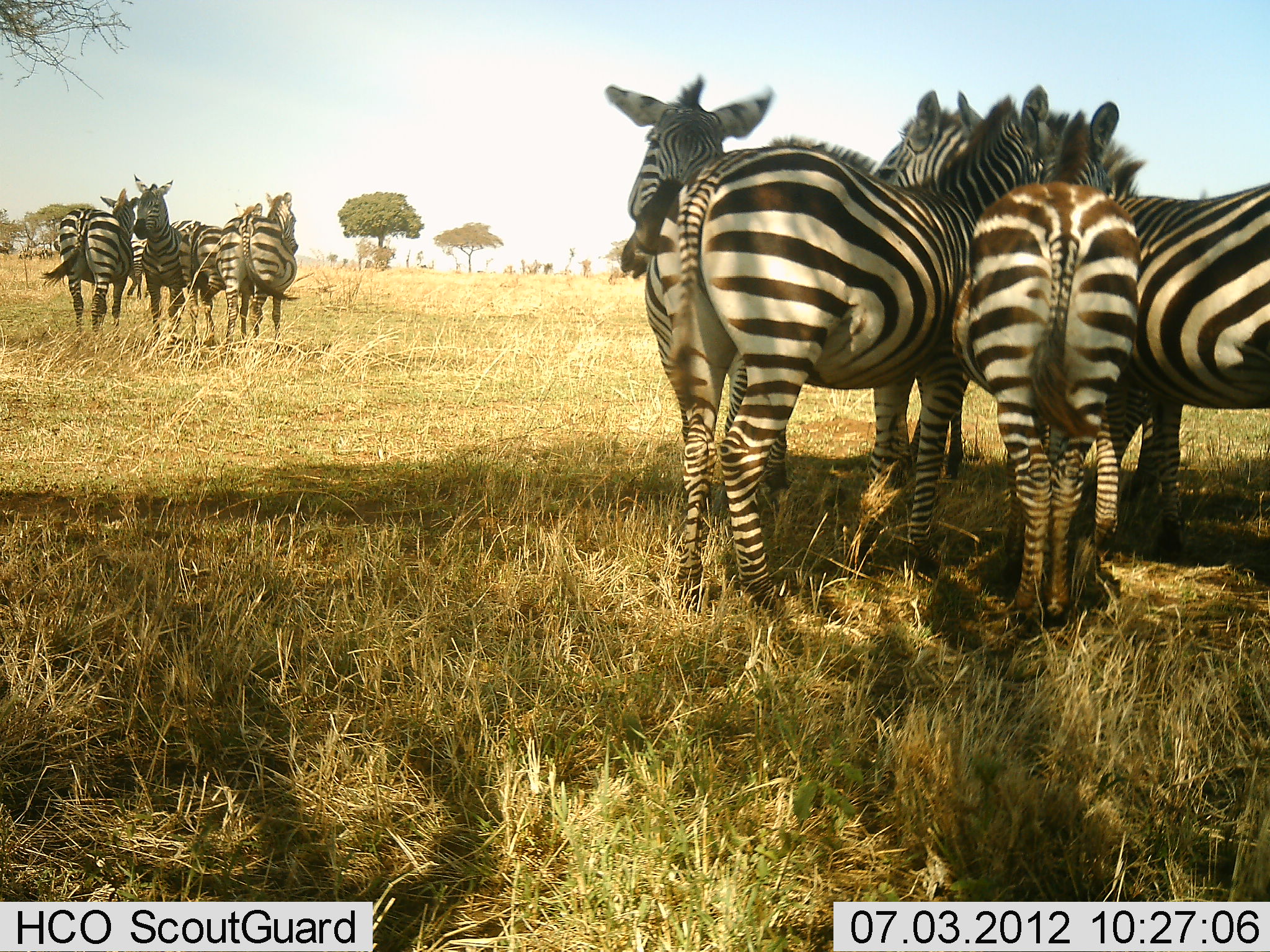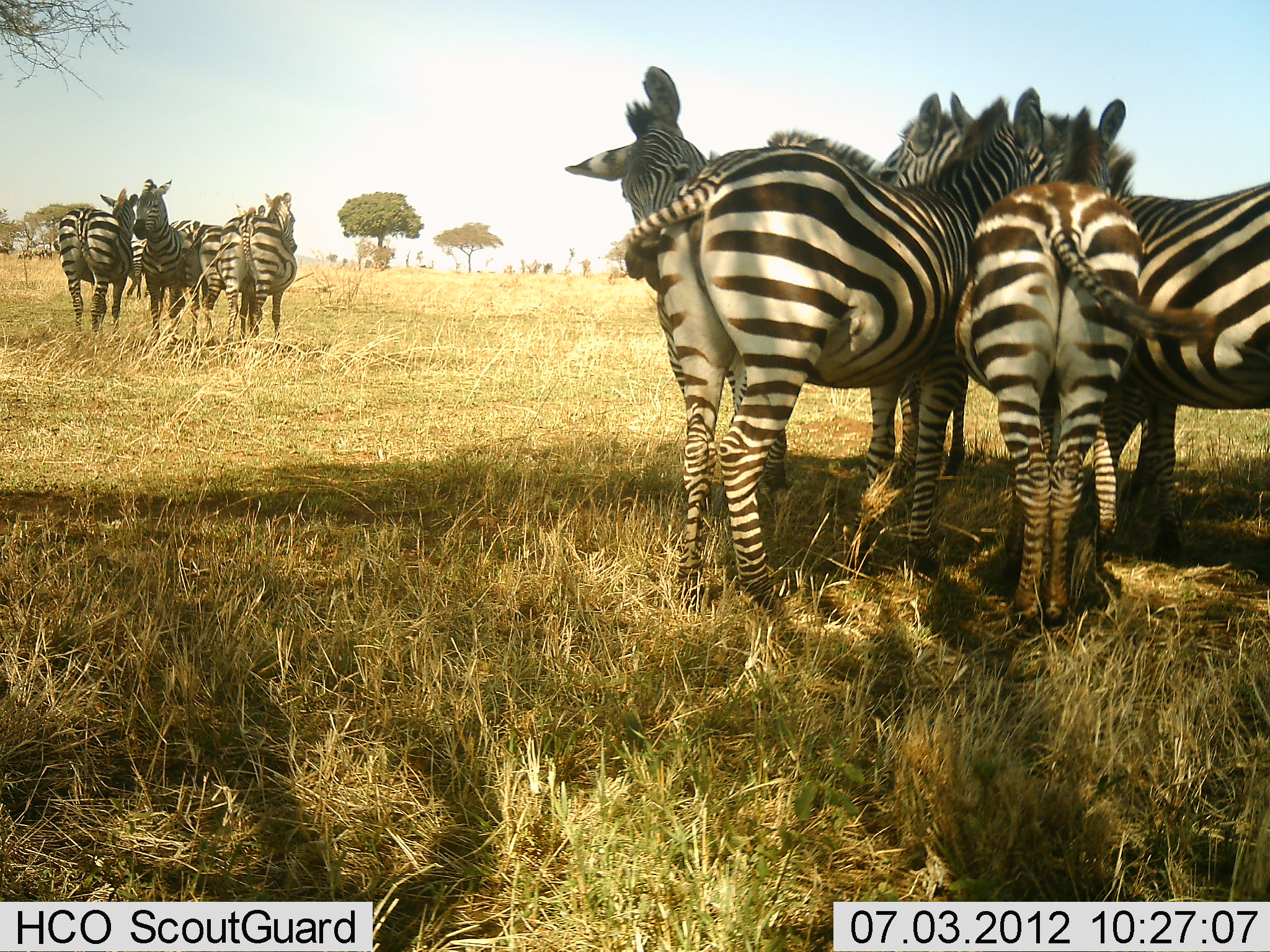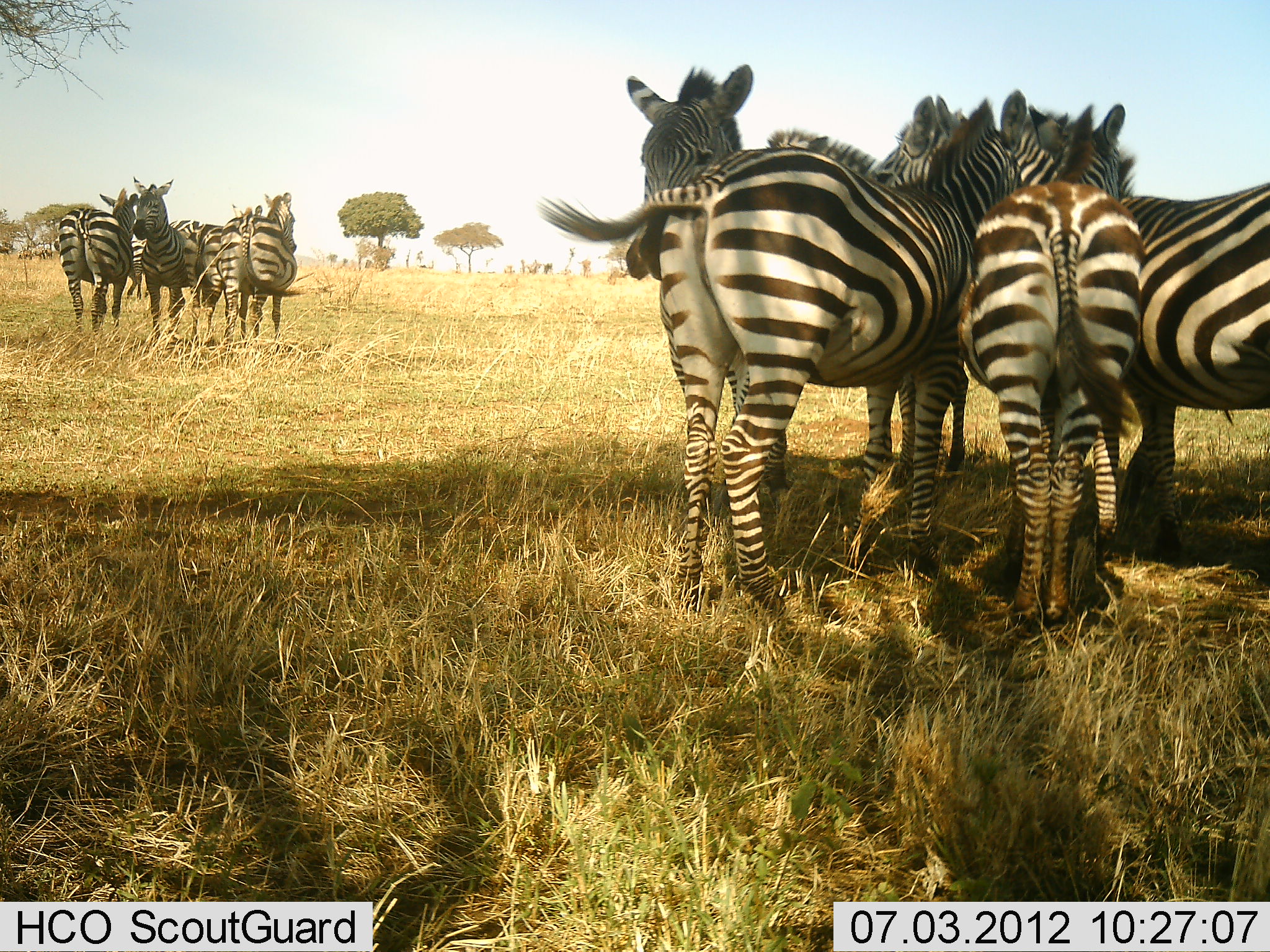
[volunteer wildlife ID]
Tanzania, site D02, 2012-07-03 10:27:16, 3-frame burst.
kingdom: Animalia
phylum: Chordata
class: Mammalia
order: Perissodactyla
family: Equidae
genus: Equus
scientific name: Equus quagga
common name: plains zebra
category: zebra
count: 10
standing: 90%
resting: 0%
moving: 0%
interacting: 70%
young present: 0%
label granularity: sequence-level